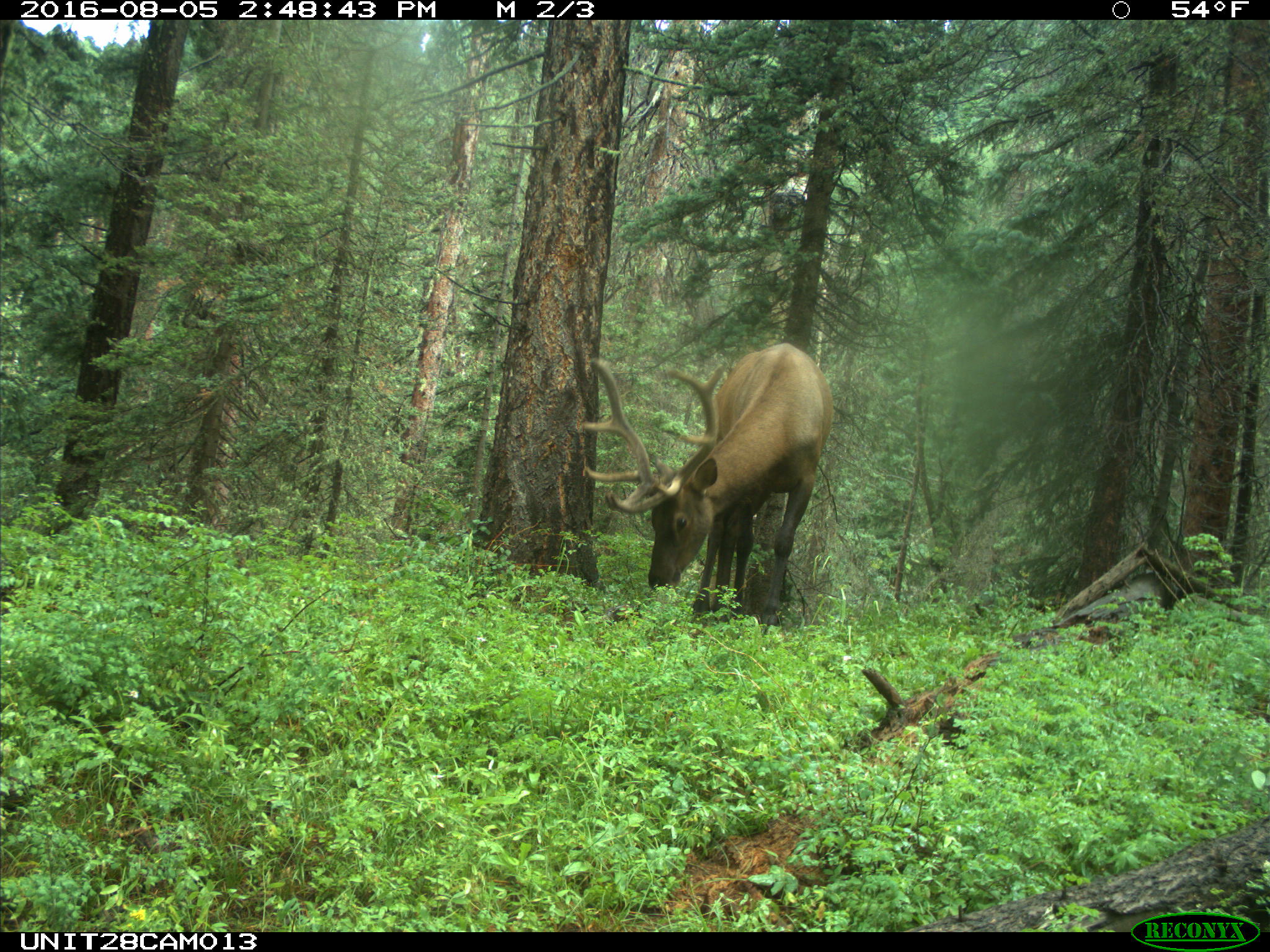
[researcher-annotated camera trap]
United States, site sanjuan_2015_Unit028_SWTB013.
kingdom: Animalia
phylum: Chordata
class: Mammalia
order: Artiodactyla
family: Cervidae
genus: Cervus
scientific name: Cervus elaphus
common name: red deer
Cervus elaphus (red deer).